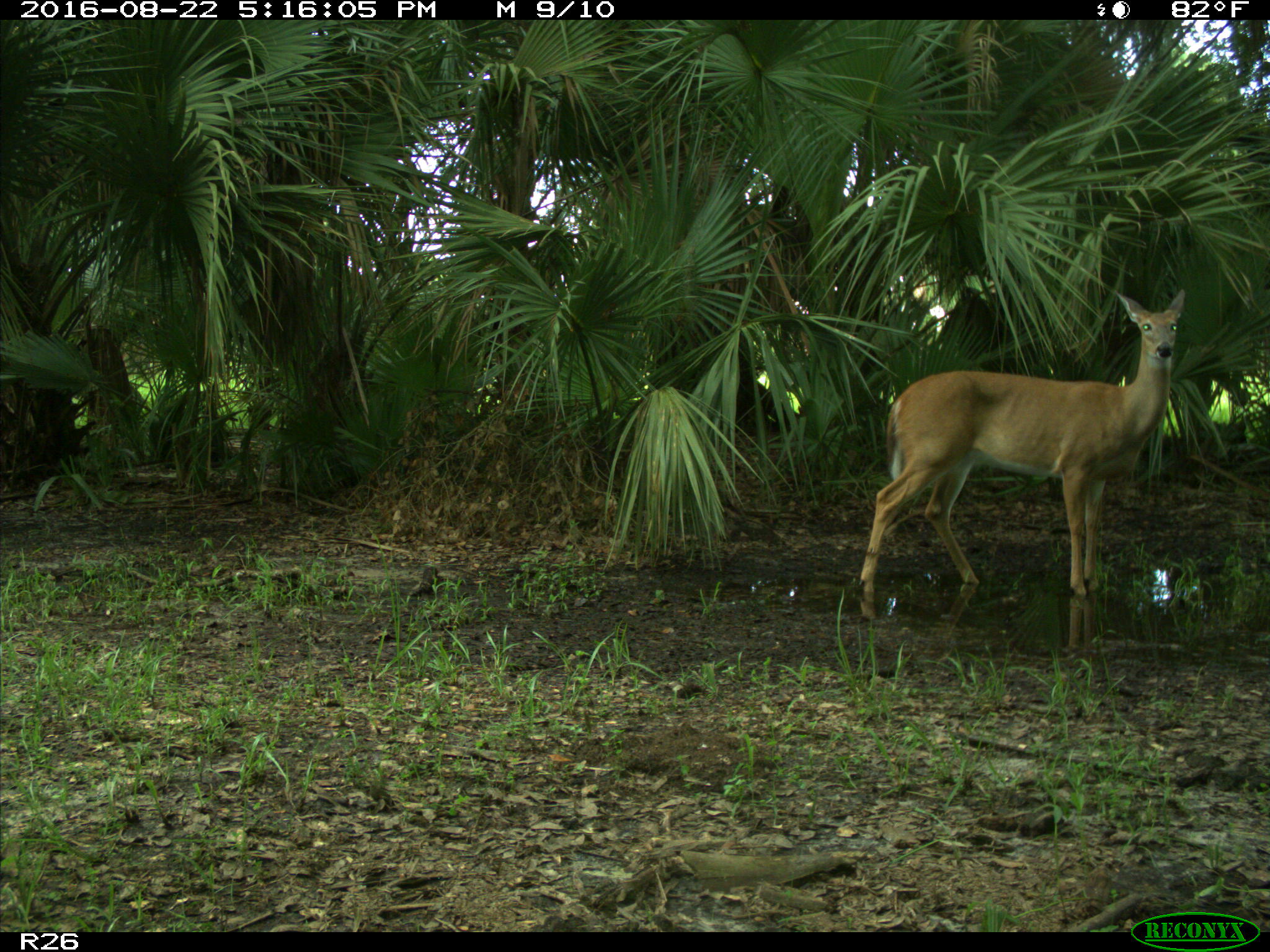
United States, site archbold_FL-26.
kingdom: Animalia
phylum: Chordata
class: Mammalia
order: Artiodactyla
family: Cervidae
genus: Odocoileus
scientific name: Odocoileus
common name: deer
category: unidentified deer